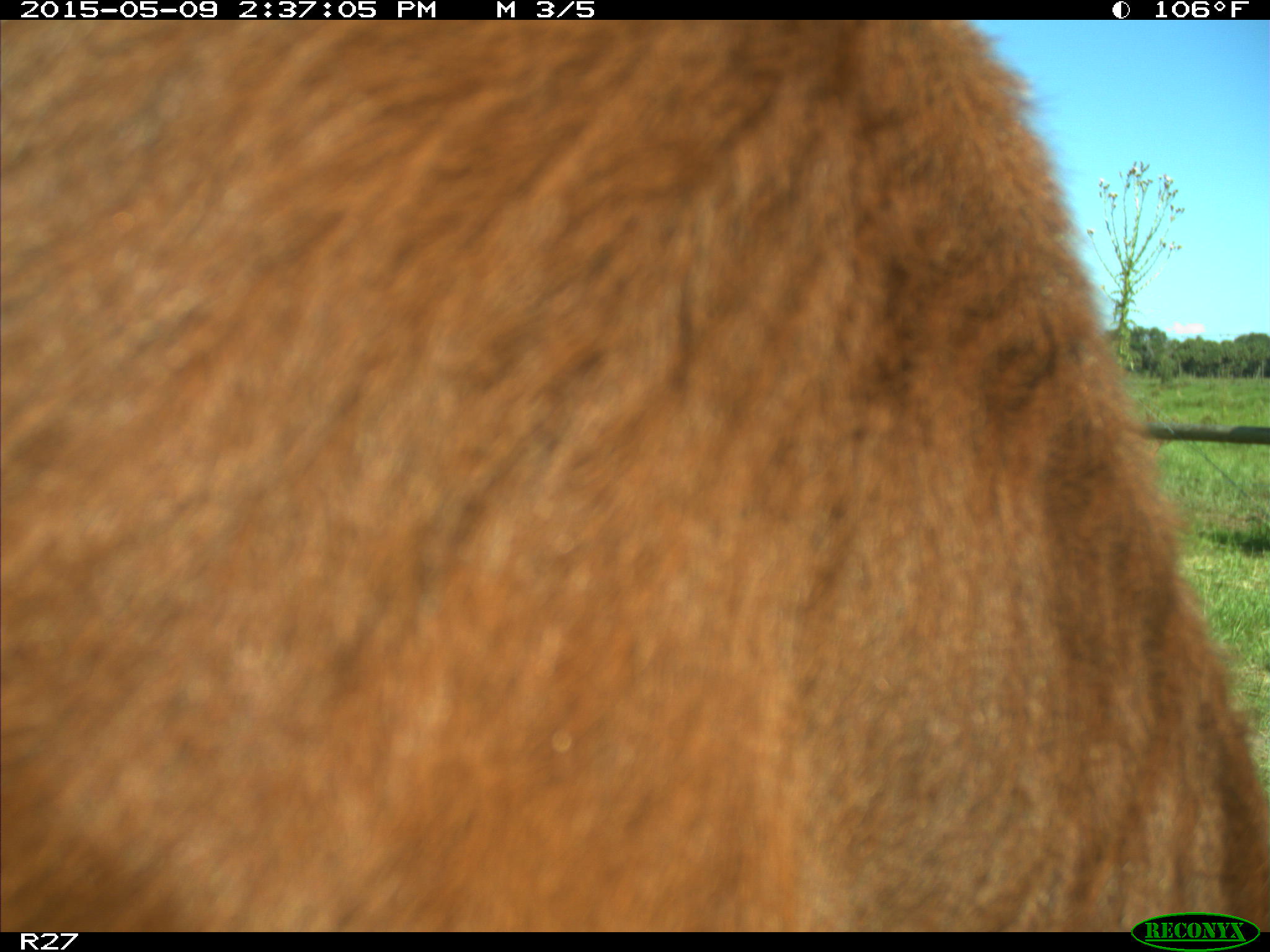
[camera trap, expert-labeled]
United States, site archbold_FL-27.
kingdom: Animalia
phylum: Chordata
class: Mammalia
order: Artiodactyla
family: Bovidae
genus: Bos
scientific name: Bos taurus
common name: domestic cow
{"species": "Bos taurus (domestic cow)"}